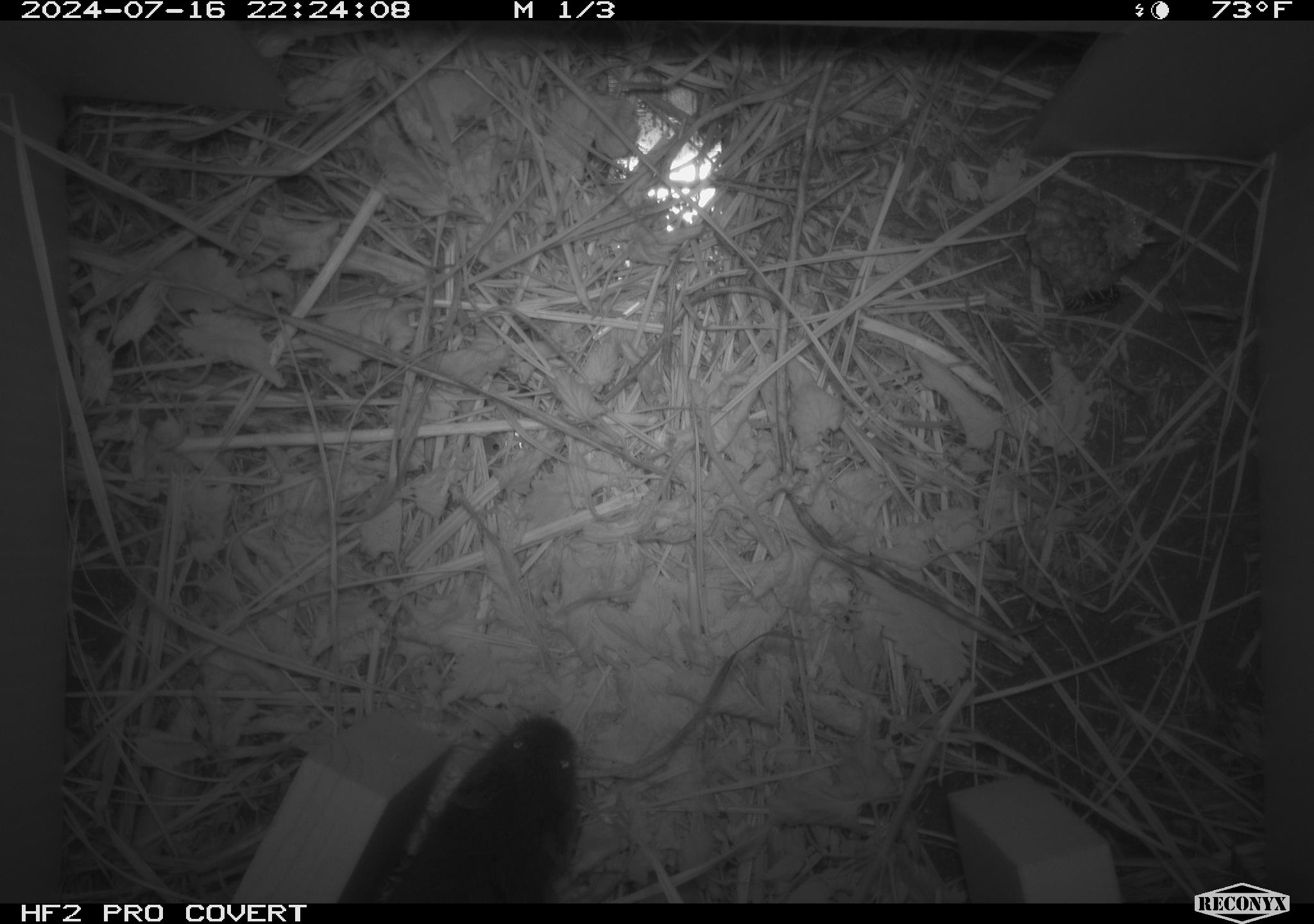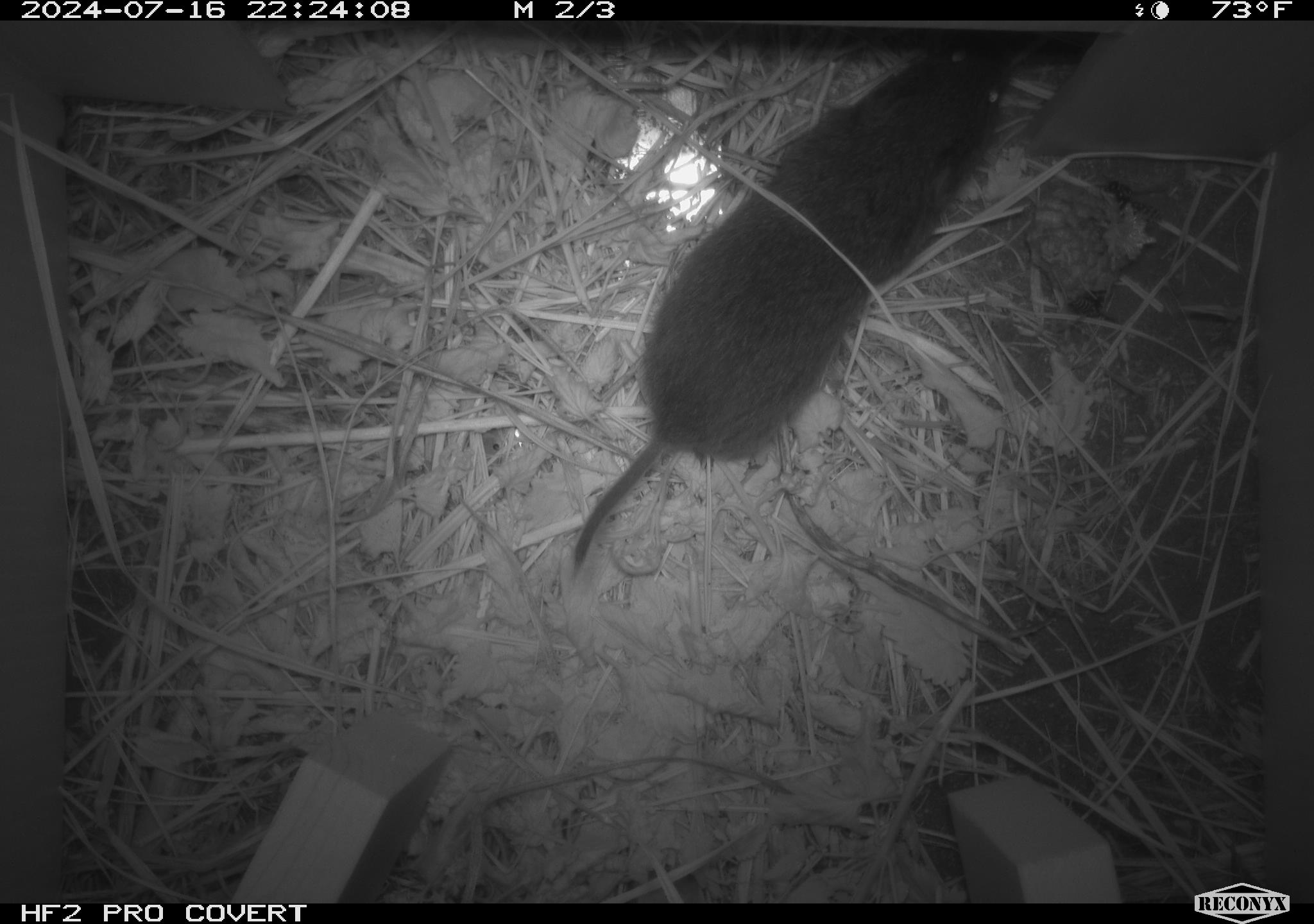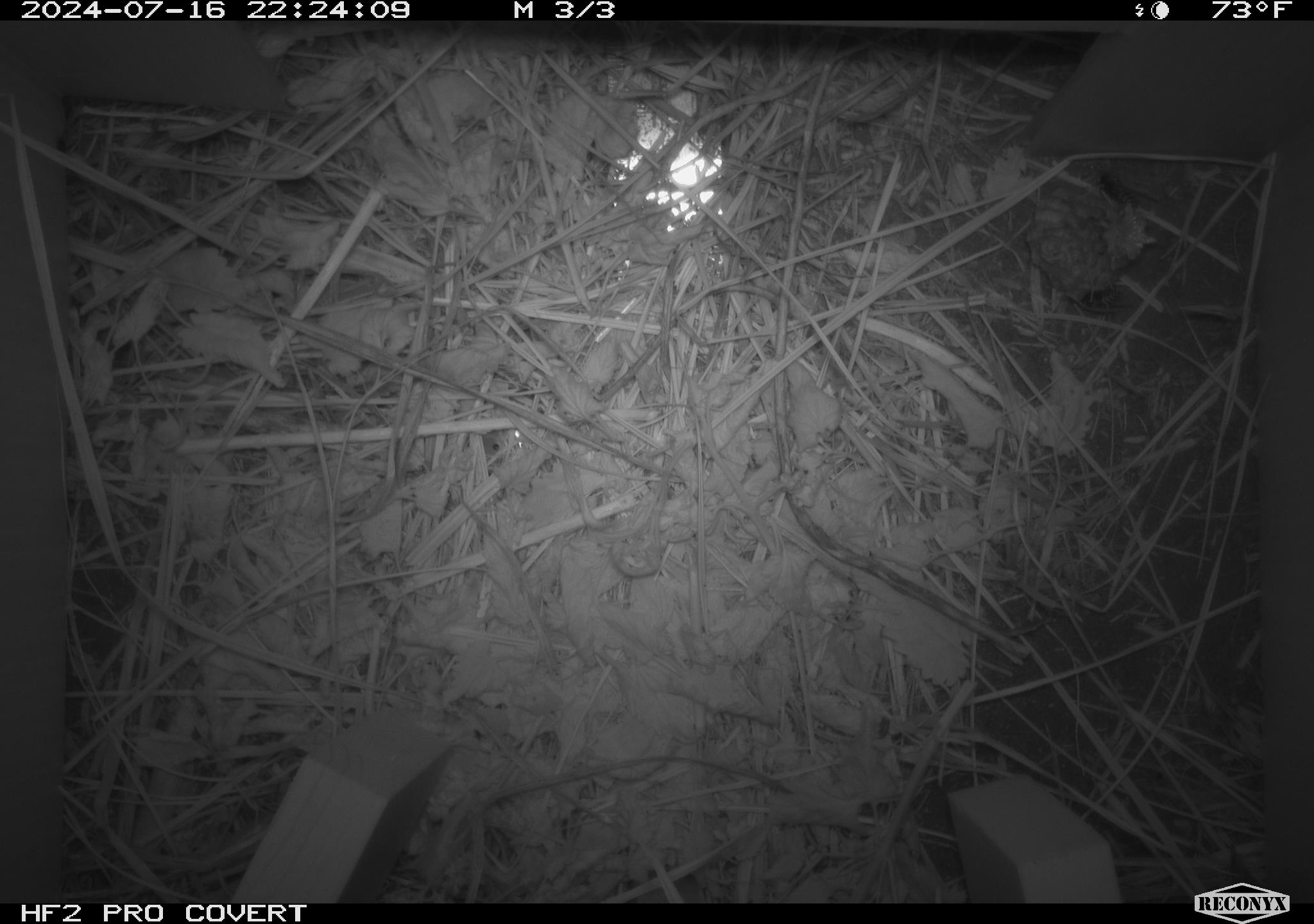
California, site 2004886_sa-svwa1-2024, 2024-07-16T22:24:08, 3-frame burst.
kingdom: Animalia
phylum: Chordata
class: Mammalia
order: Rodentia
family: Cricetidae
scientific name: Arvicolinae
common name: voles, lemmings, and muskrats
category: arvicolinae subfamily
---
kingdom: Animalia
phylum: Arthropoda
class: Insecta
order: Hymenoptera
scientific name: Hymenoptera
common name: ants, bees, wasps, and sawflies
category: hymenoptera order